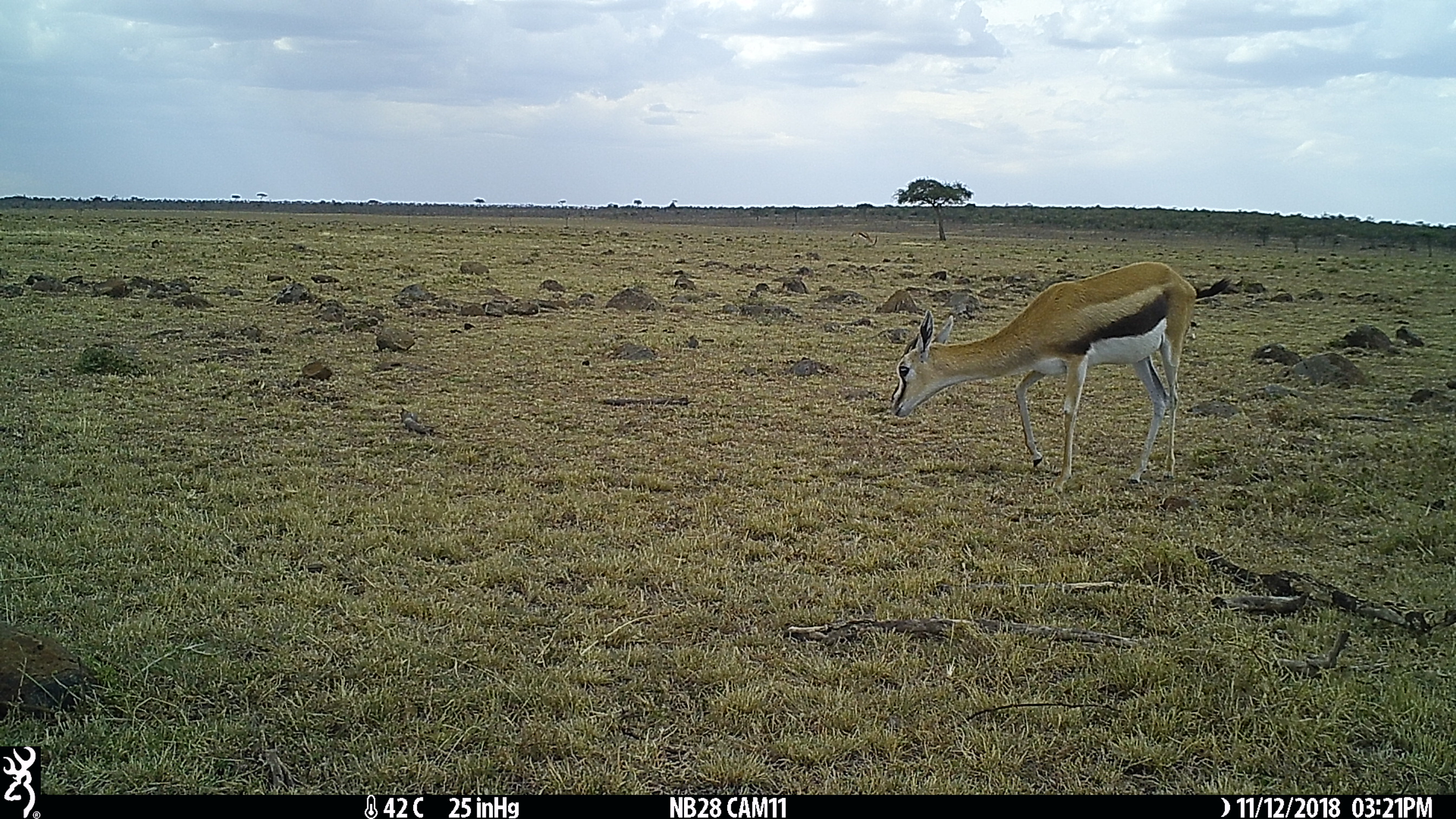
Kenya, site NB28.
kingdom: Animalia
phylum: Chordata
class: Mammalia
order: Artiodactyla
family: Bovidae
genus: Eudorcas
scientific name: Eudorcas thomsonii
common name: thomon's gazelle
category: gazelle thomsons